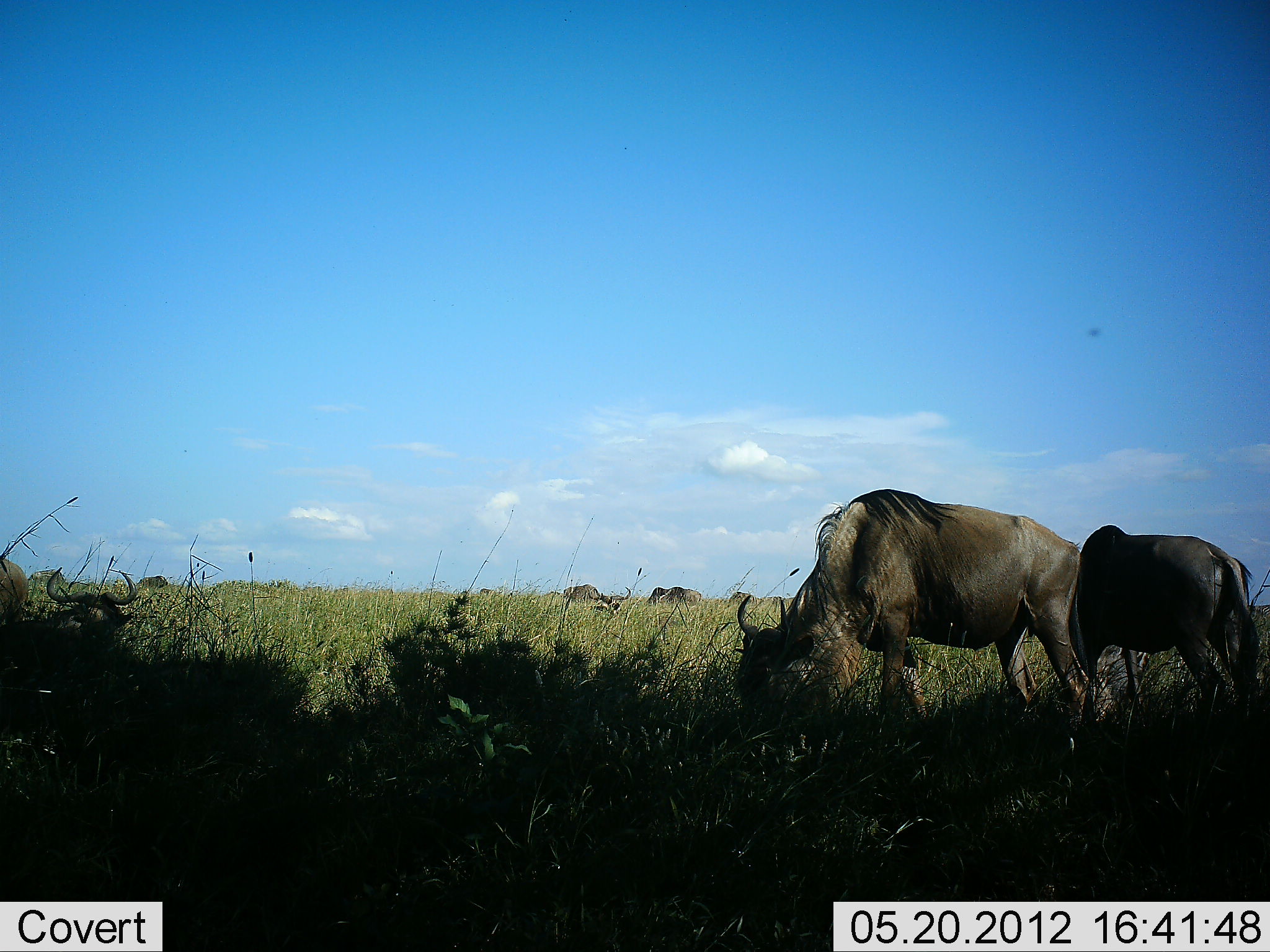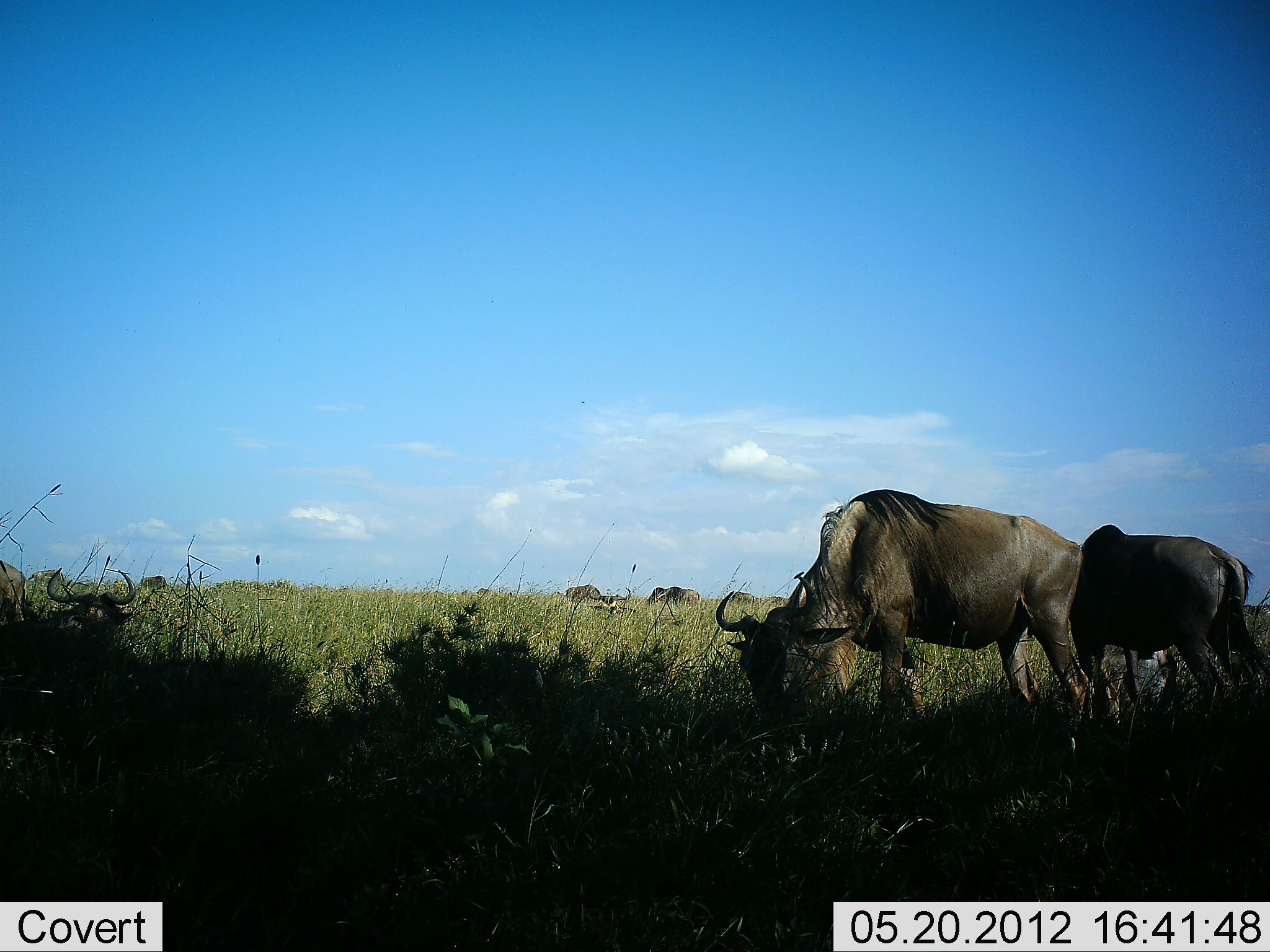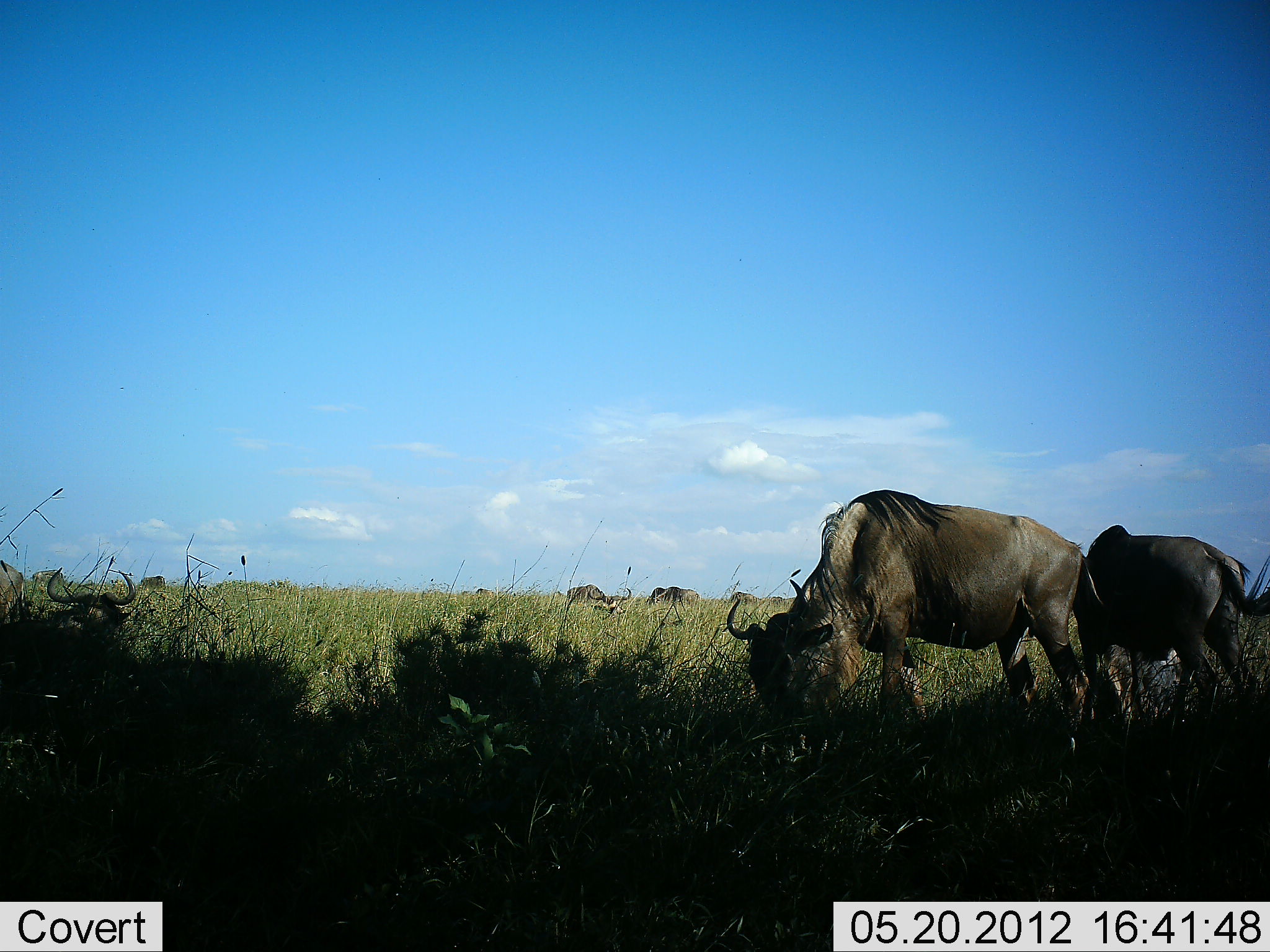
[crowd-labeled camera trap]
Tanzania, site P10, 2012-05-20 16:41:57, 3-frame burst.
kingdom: Animalia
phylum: Chordata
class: Mammalia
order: Artiodactyla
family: Bovidae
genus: Connochaetes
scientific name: Connochaetes taurinus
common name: blue wildebeest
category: wildebeest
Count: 7.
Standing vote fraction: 30%.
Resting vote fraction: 40%.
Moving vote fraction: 0%.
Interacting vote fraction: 0%.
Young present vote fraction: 0%.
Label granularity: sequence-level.